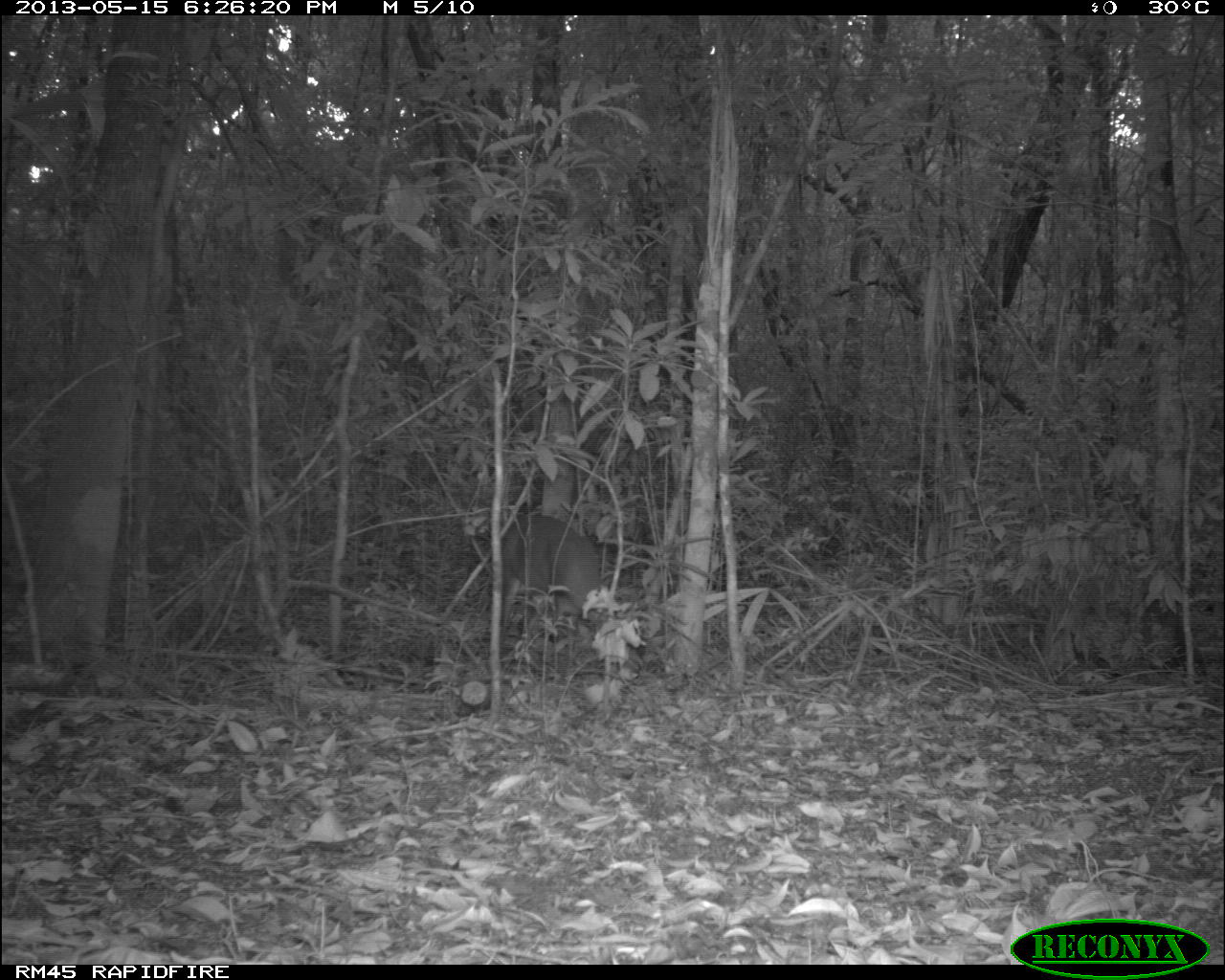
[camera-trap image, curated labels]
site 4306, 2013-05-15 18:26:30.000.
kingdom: Animalia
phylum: Chordata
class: Mammalia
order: Artiodactyla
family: Cervidae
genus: Mazama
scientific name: Mazama temama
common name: central american red brocket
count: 1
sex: male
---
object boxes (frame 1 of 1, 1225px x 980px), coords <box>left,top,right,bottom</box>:
mazama temama: <box>502,515,601,629</box>